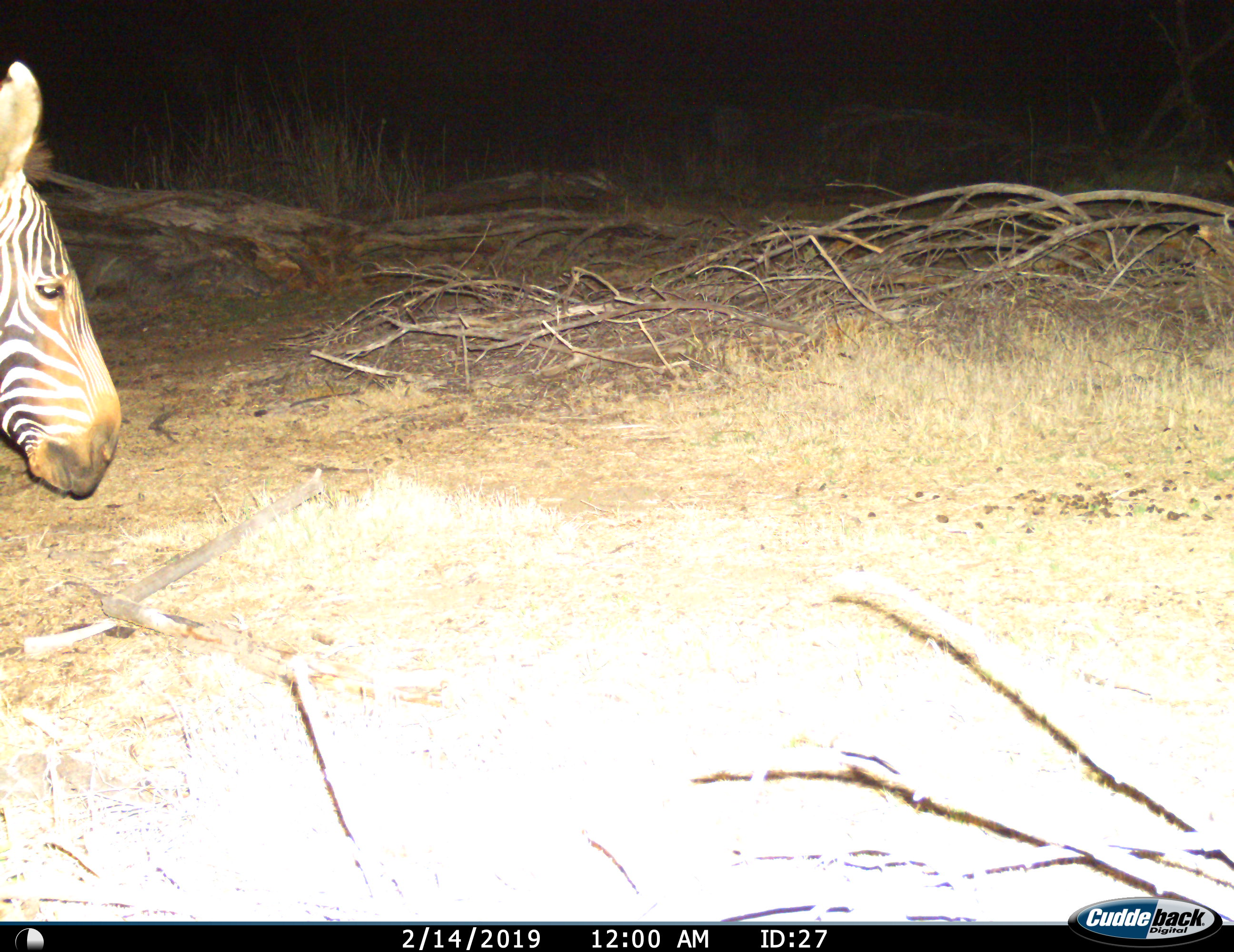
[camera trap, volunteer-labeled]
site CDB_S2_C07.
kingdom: Animalia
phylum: Chordata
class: Mammalia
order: Perissodactyla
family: Equidae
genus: Equus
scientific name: Equus zebra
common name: mountain zebra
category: zebramountain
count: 1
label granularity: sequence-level